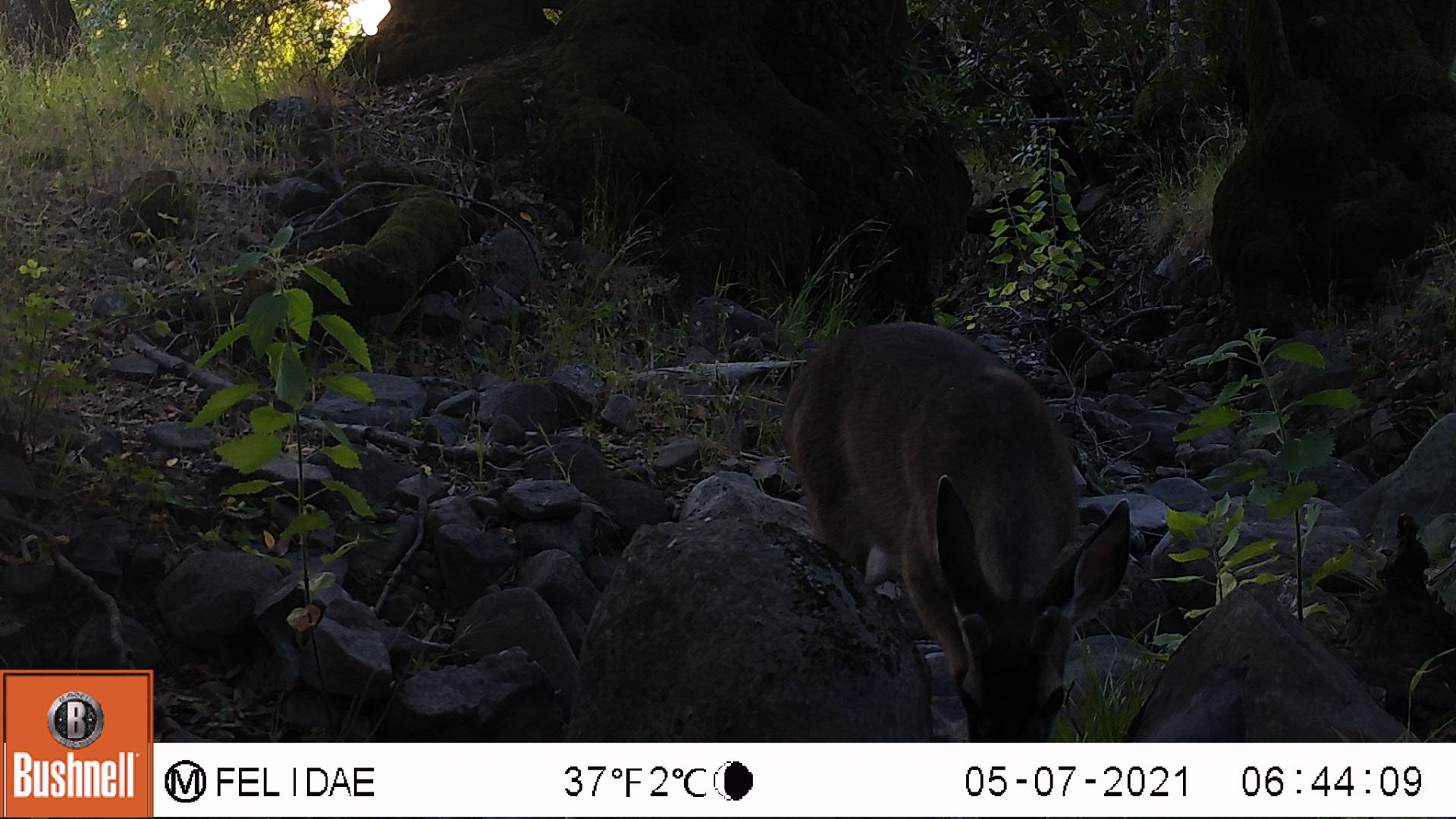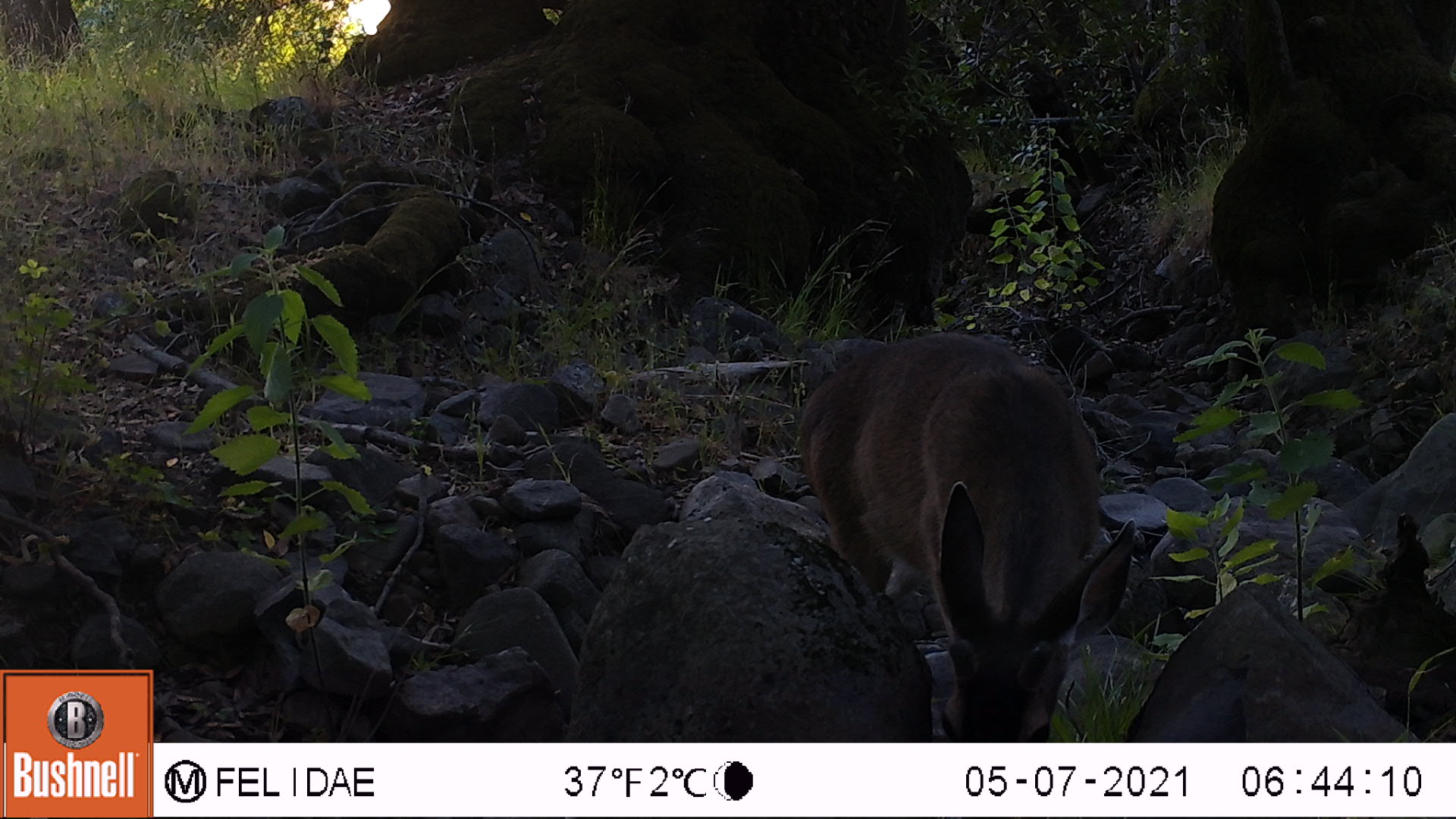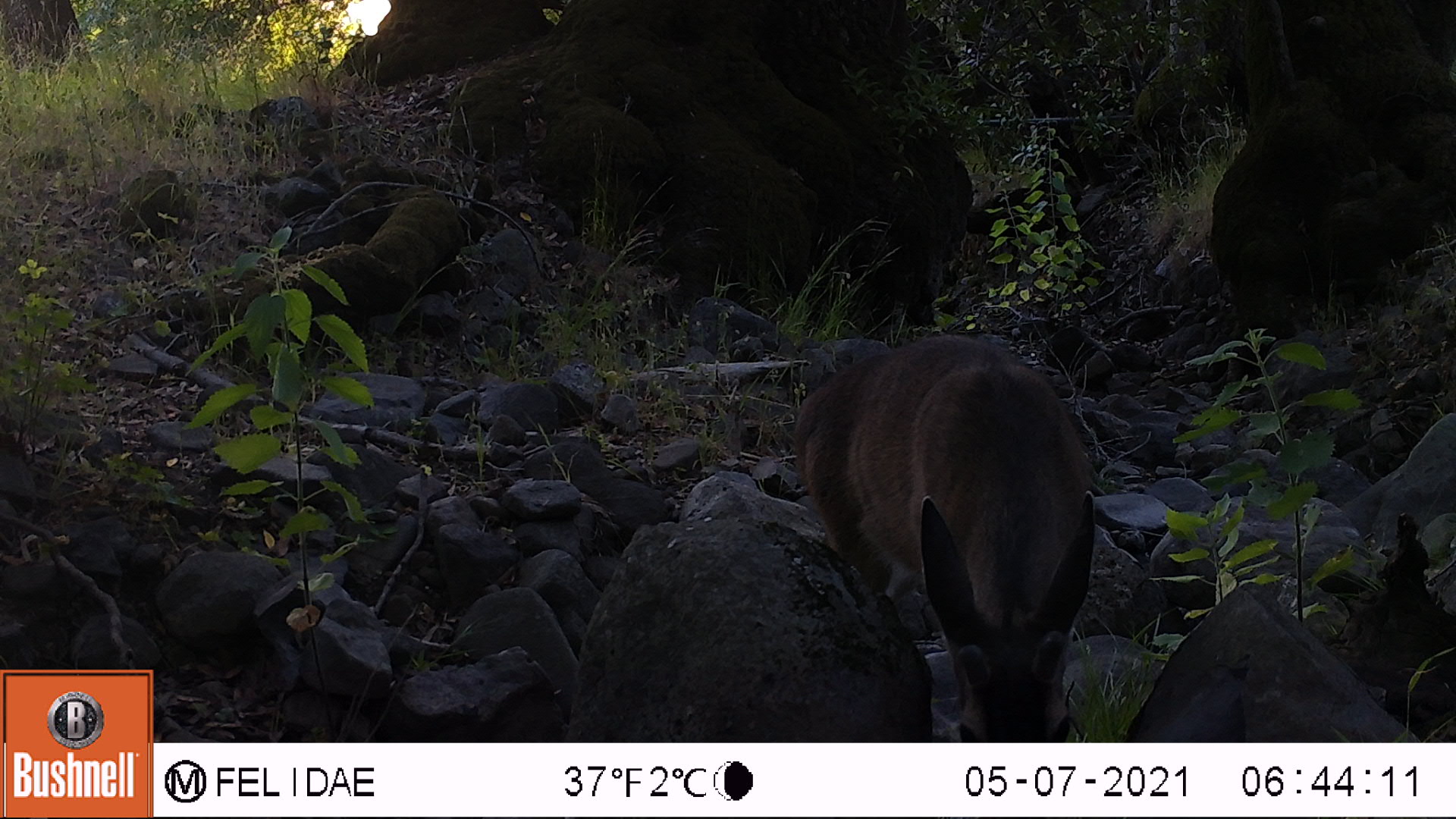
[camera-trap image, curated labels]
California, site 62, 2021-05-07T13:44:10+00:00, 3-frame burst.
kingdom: Animalia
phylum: Chordata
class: Mammalia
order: Artiodactyla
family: Cervidae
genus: Odocoileus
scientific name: Odocoileus hemionus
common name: mule deer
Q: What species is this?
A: Mule deer (Odocoileus hemionus).